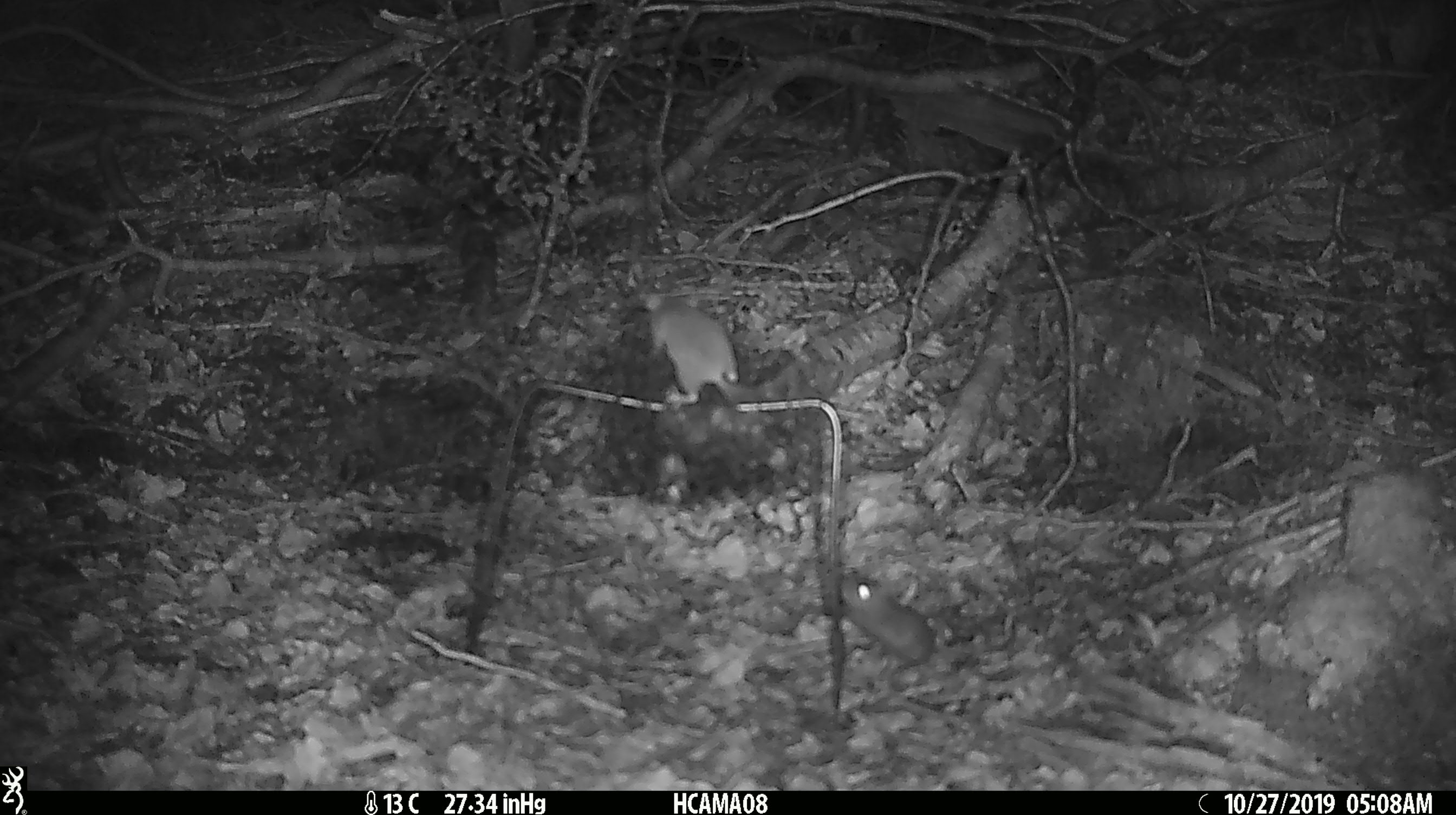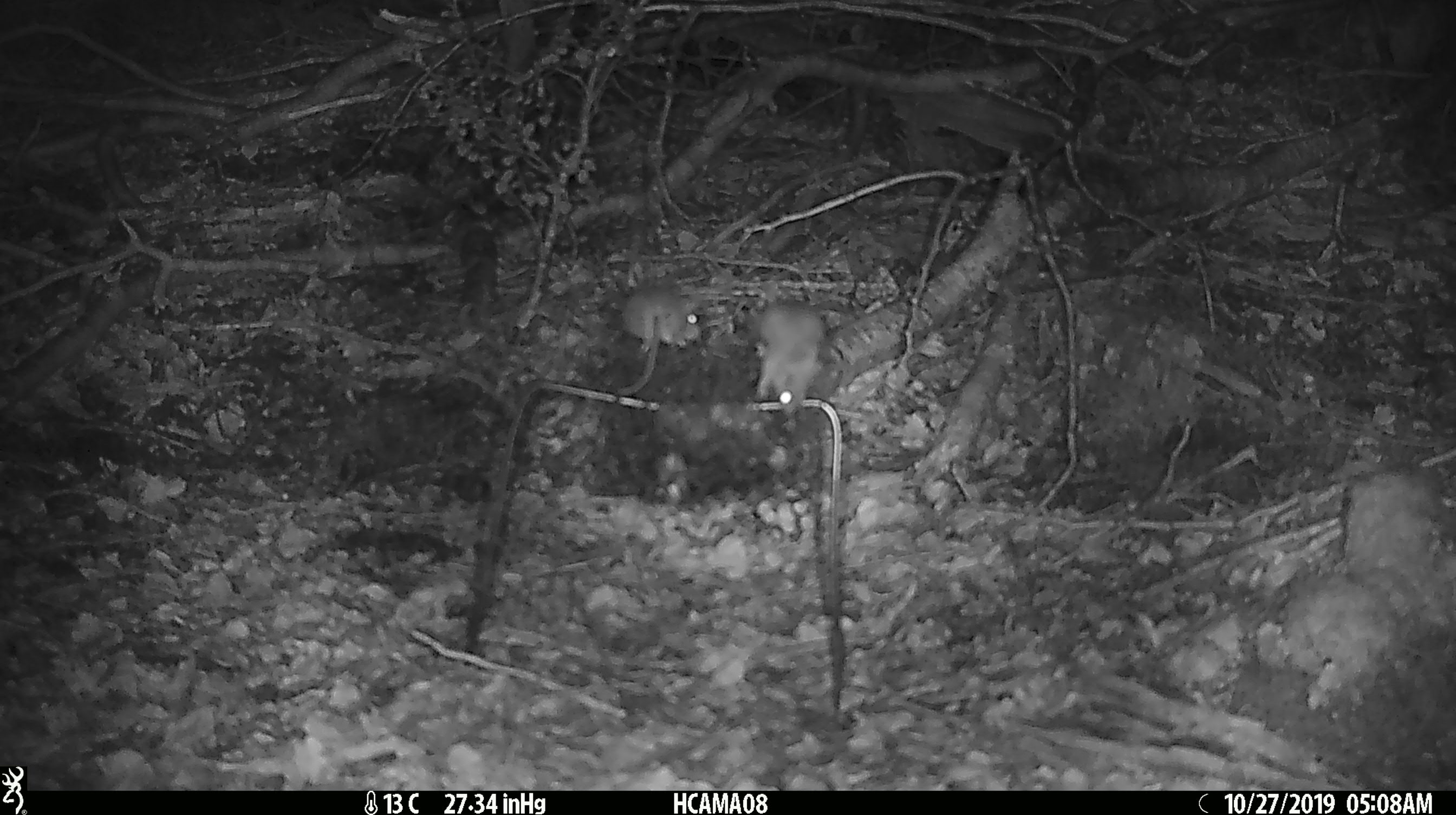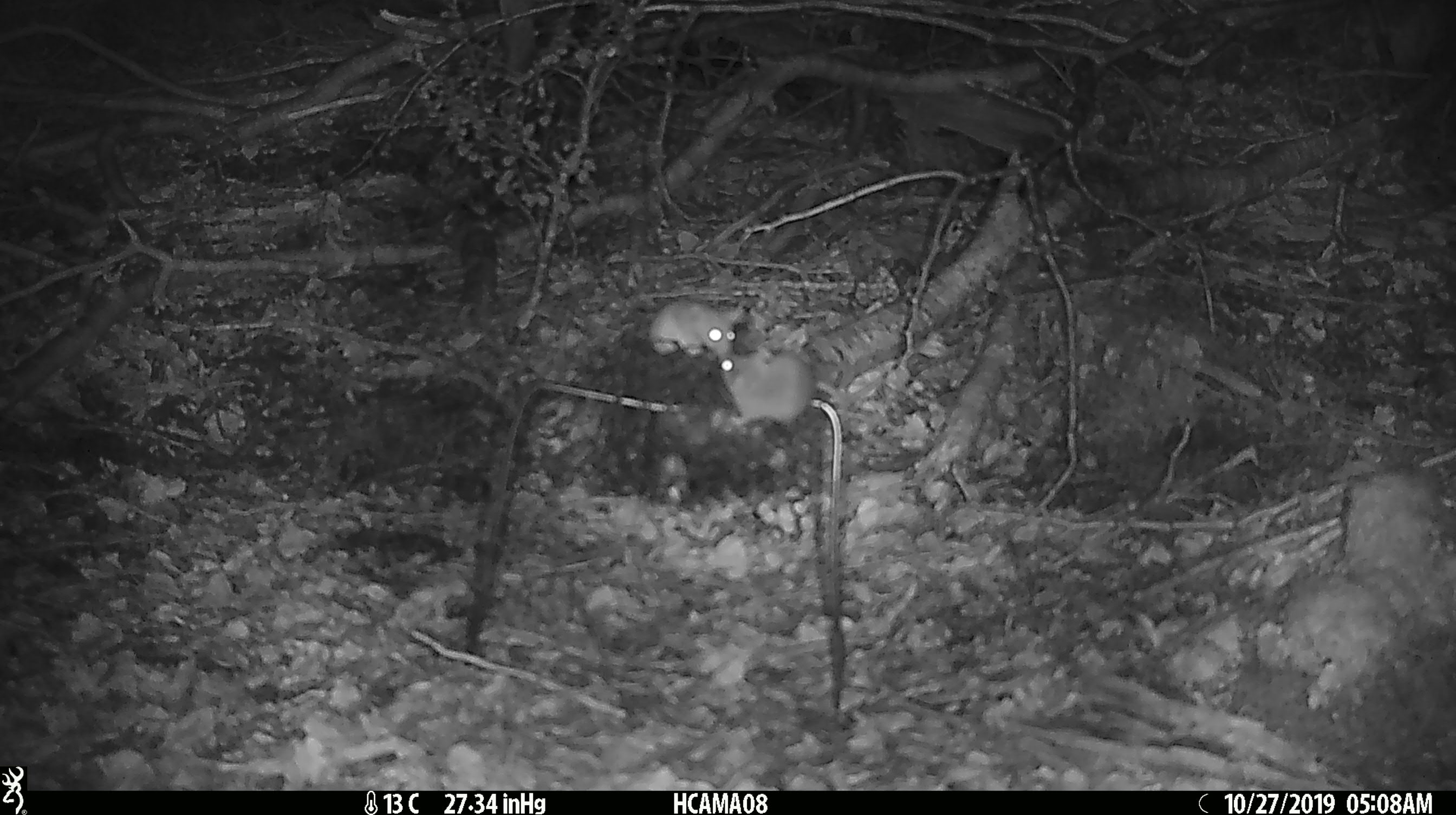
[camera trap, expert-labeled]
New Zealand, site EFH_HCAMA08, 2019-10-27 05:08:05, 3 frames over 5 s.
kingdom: Animalia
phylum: Chordata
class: Mammalia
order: Rodentia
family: Muridae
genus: Mus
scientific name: Mus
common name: mouse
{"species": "mouse (Mus)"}